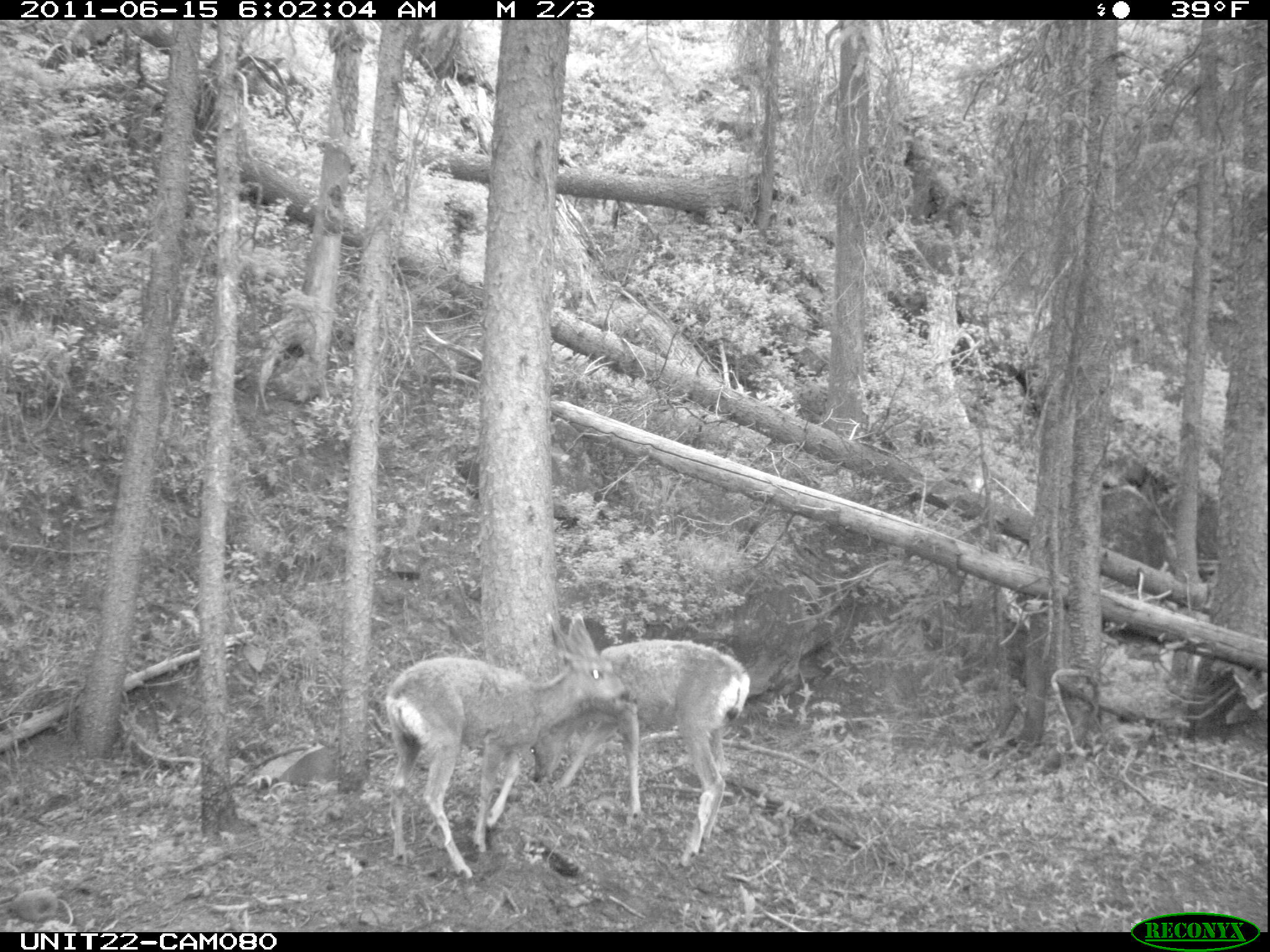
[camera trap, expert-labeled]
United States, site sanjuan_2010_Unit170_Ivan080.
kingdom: Animalia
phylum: Chordata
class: Mammalia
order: Artiodactyla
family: Cervidae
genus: Odocoileus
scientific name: Odocoileus hemionus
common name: mule deer